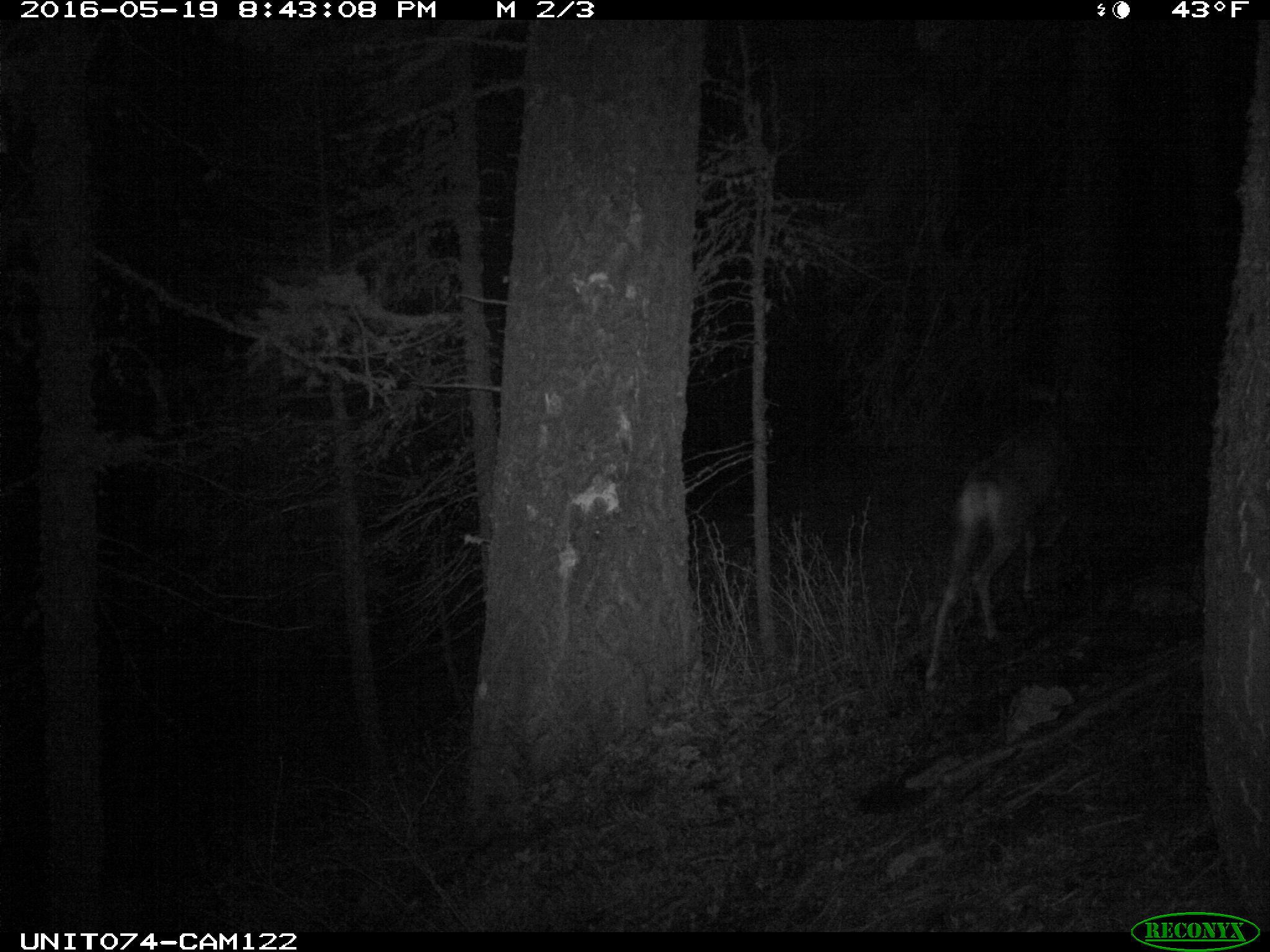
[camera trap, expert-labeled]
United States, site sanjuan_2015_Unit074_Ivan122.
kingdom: Animalia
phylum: Chordata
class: Mammalia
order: Artiodactyla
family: Cervidae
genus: Odocoileus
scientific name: Odocoileus hemionus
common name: mule deer